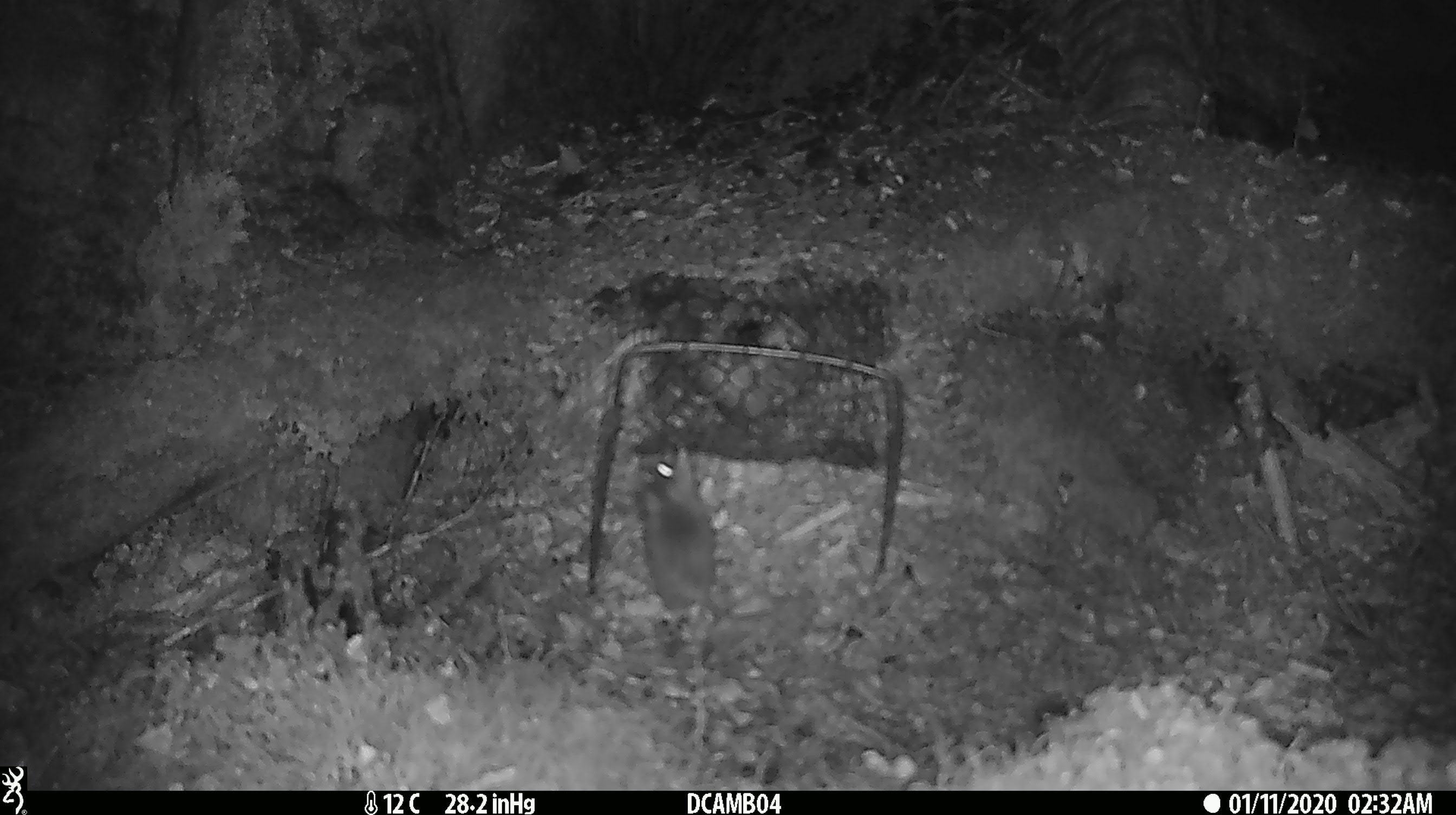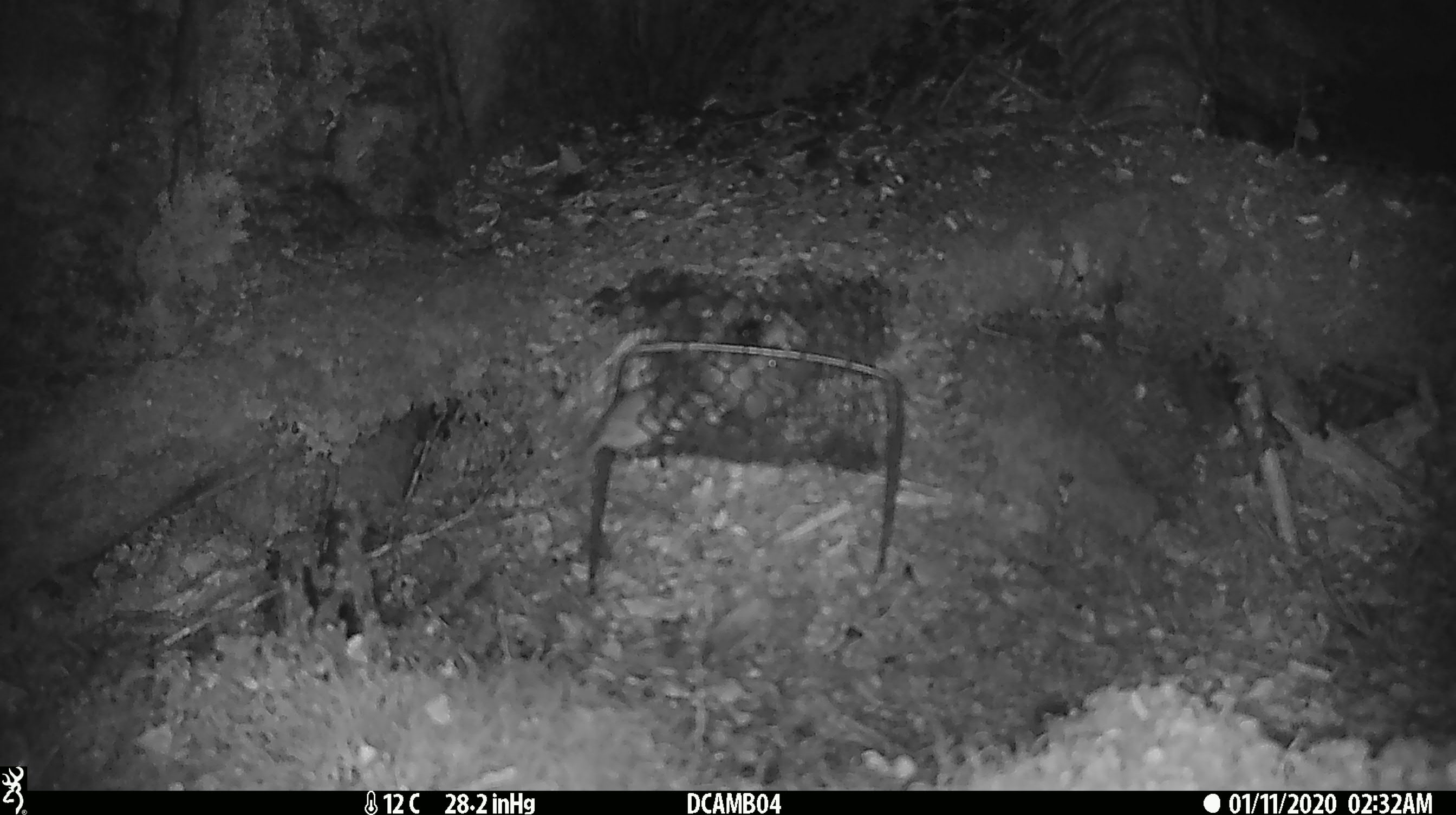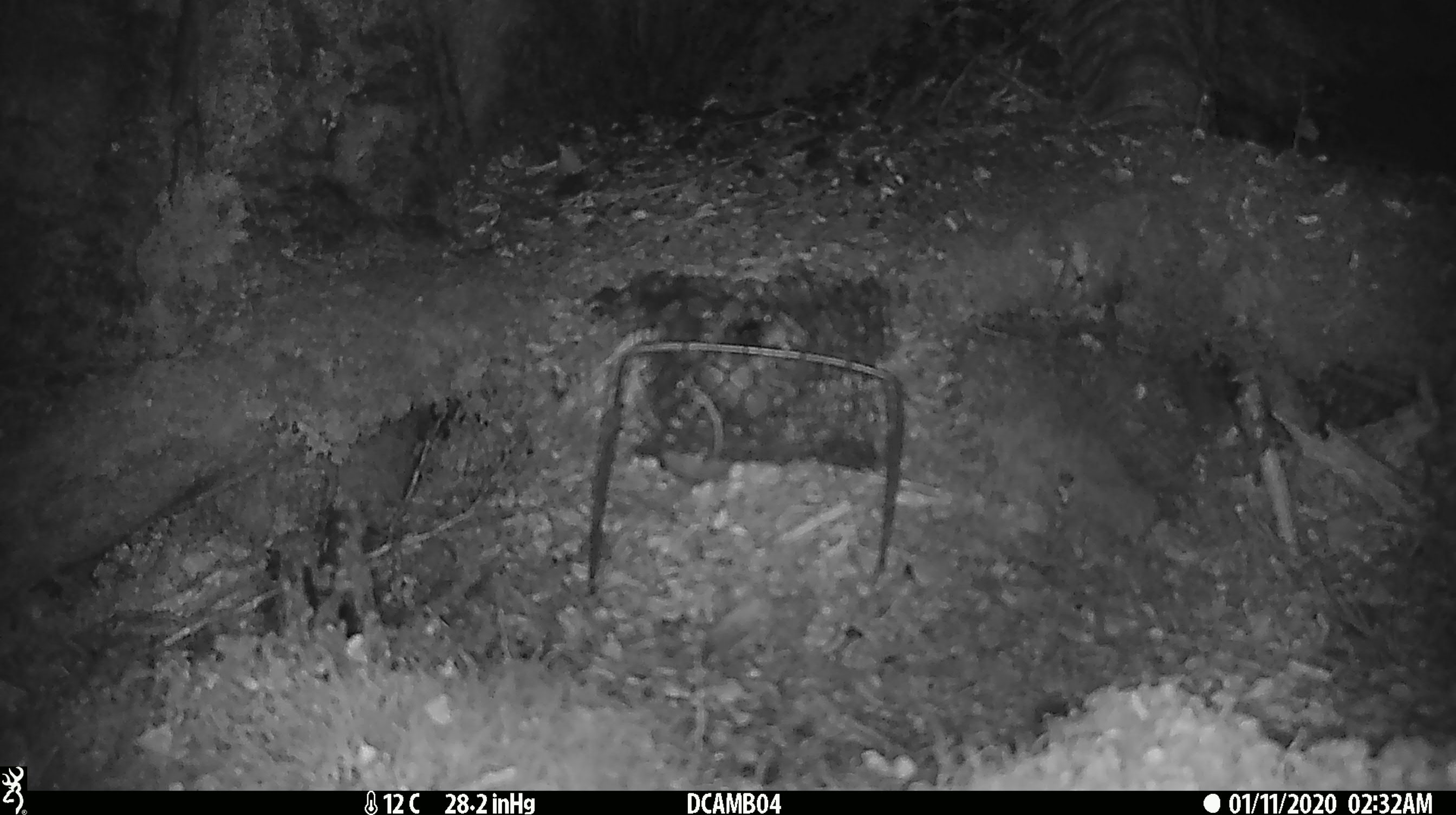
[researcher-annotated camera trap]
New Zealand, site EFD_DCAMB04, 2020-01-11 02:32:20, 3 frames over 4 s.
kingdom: Animalia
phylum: Chordata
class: Mammalia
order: Rodentia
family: Muridae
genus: Mus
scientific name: Mus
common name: mouse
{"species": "mouse (Mus)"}